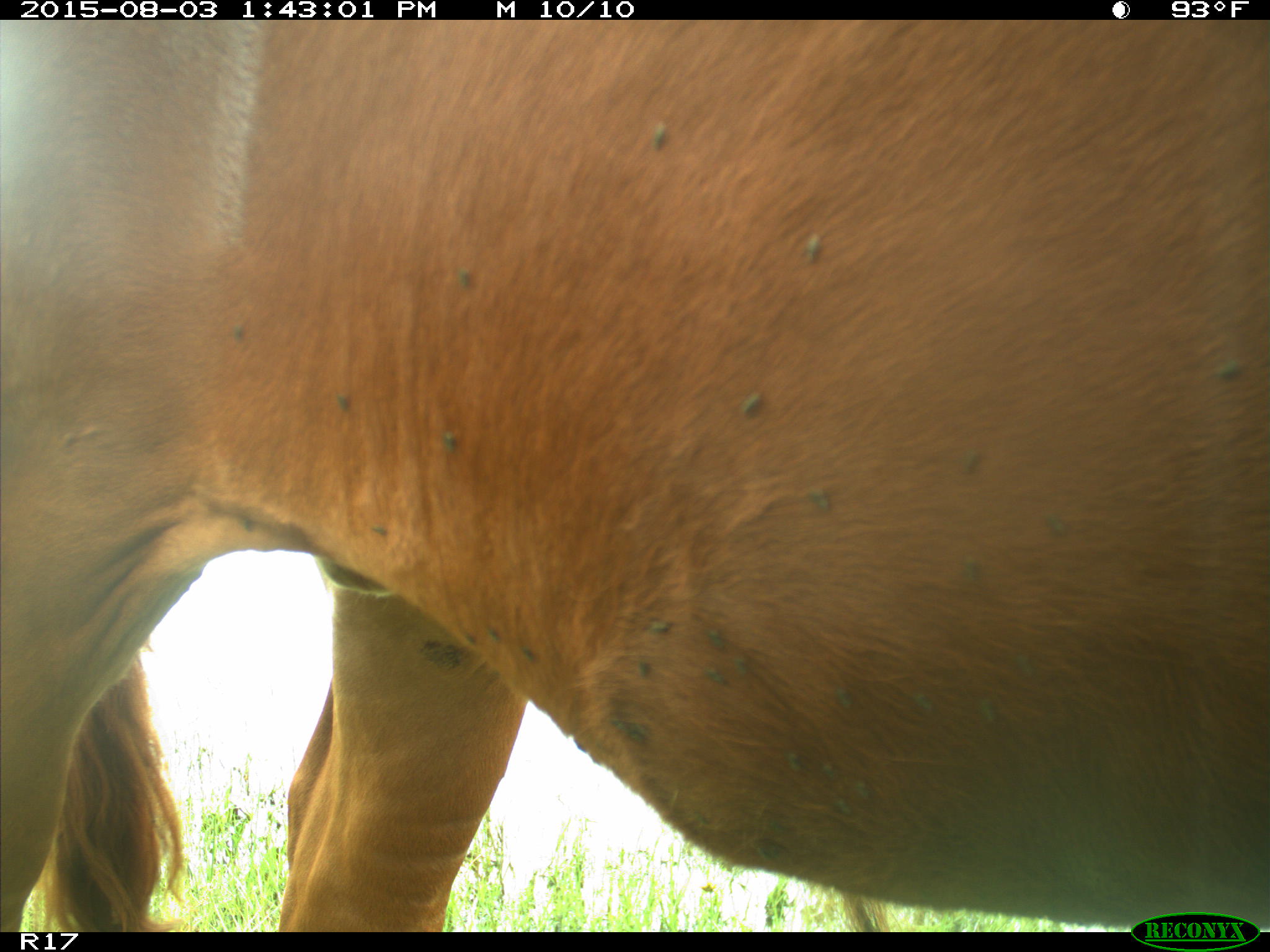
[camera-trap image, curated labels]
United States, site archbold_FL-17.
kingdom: Animalia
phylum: Chordata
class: Mammalia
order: Artiodactyla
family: Bovidae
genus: Bos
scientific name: Bos taurus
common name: domestic cow